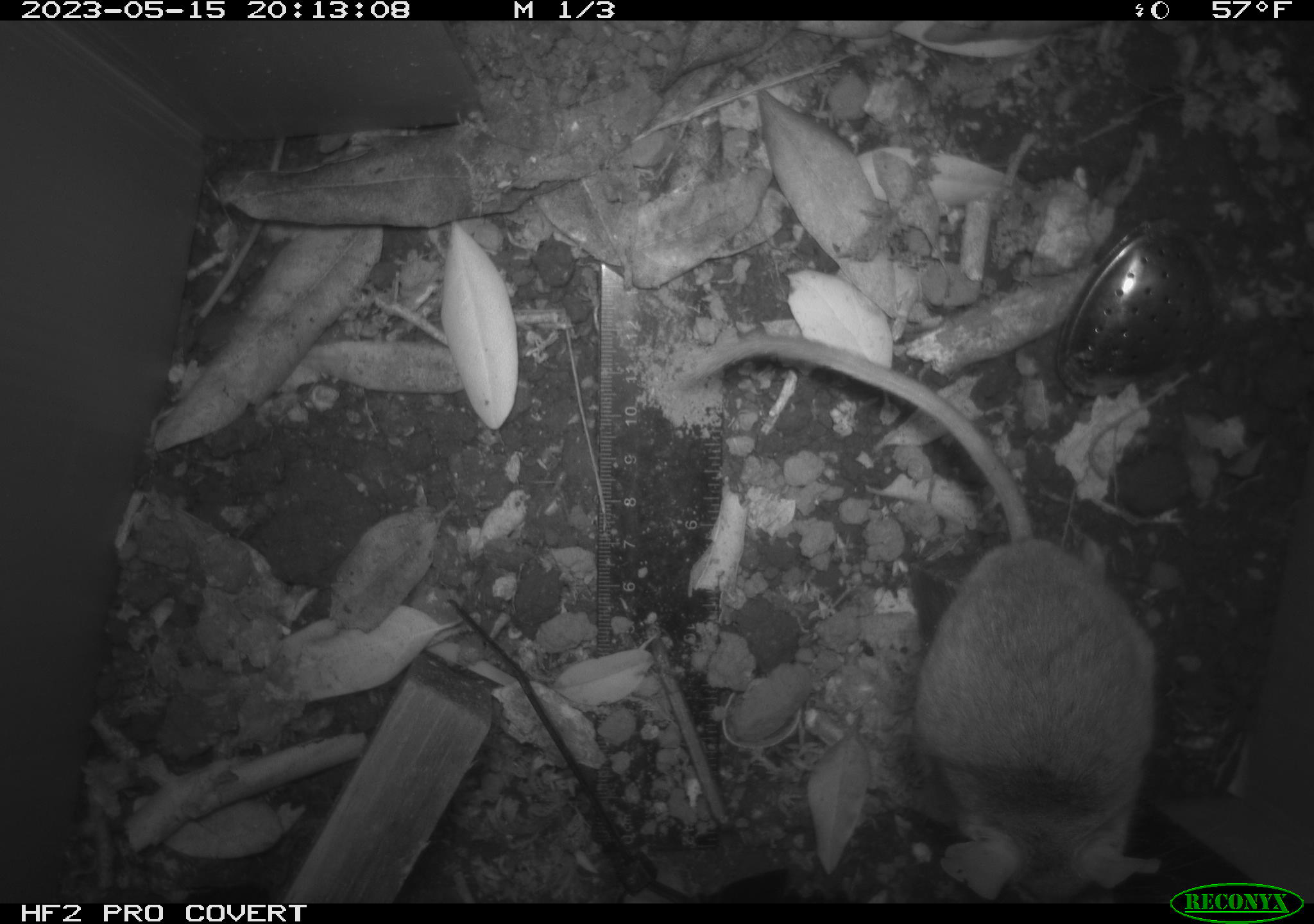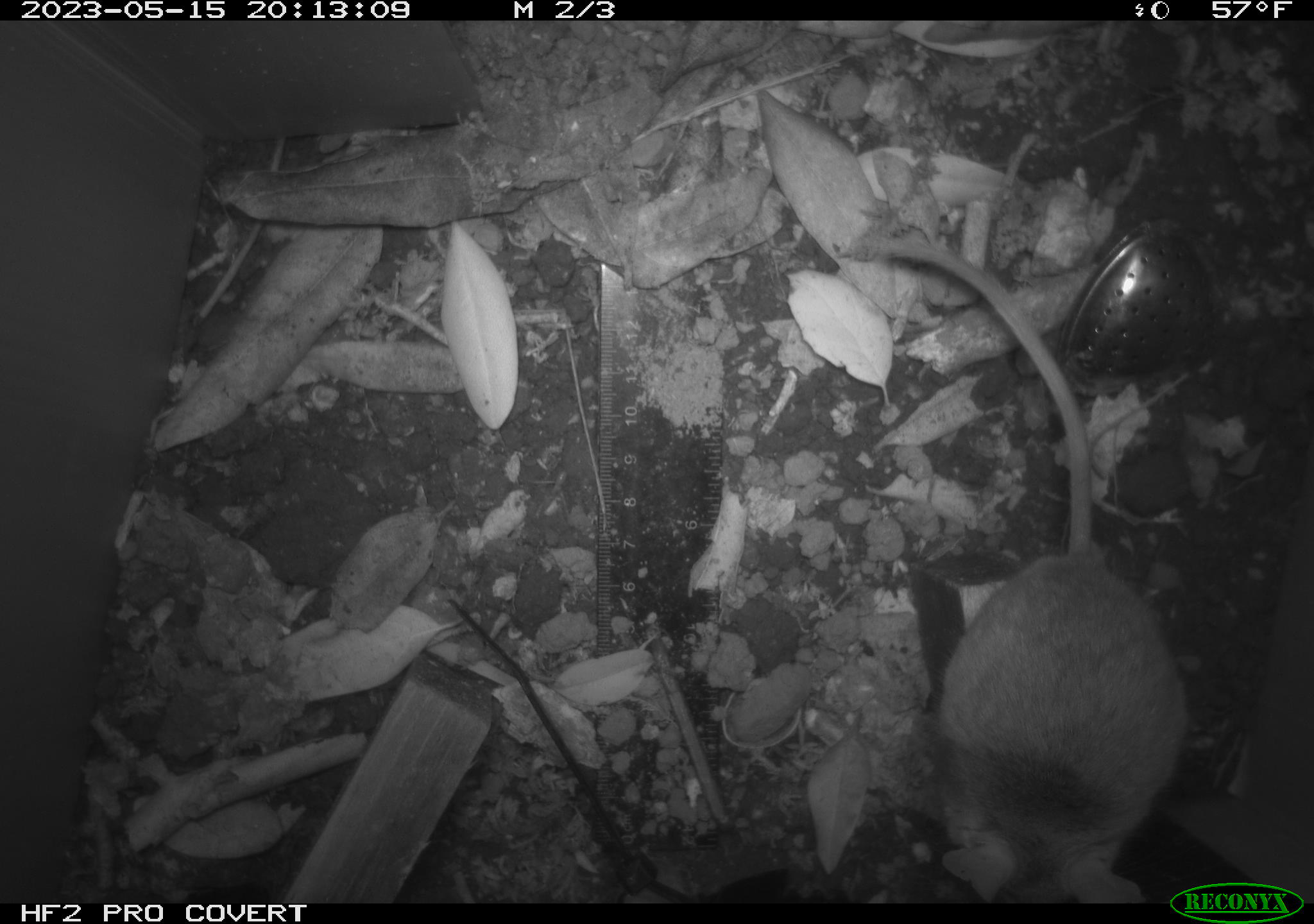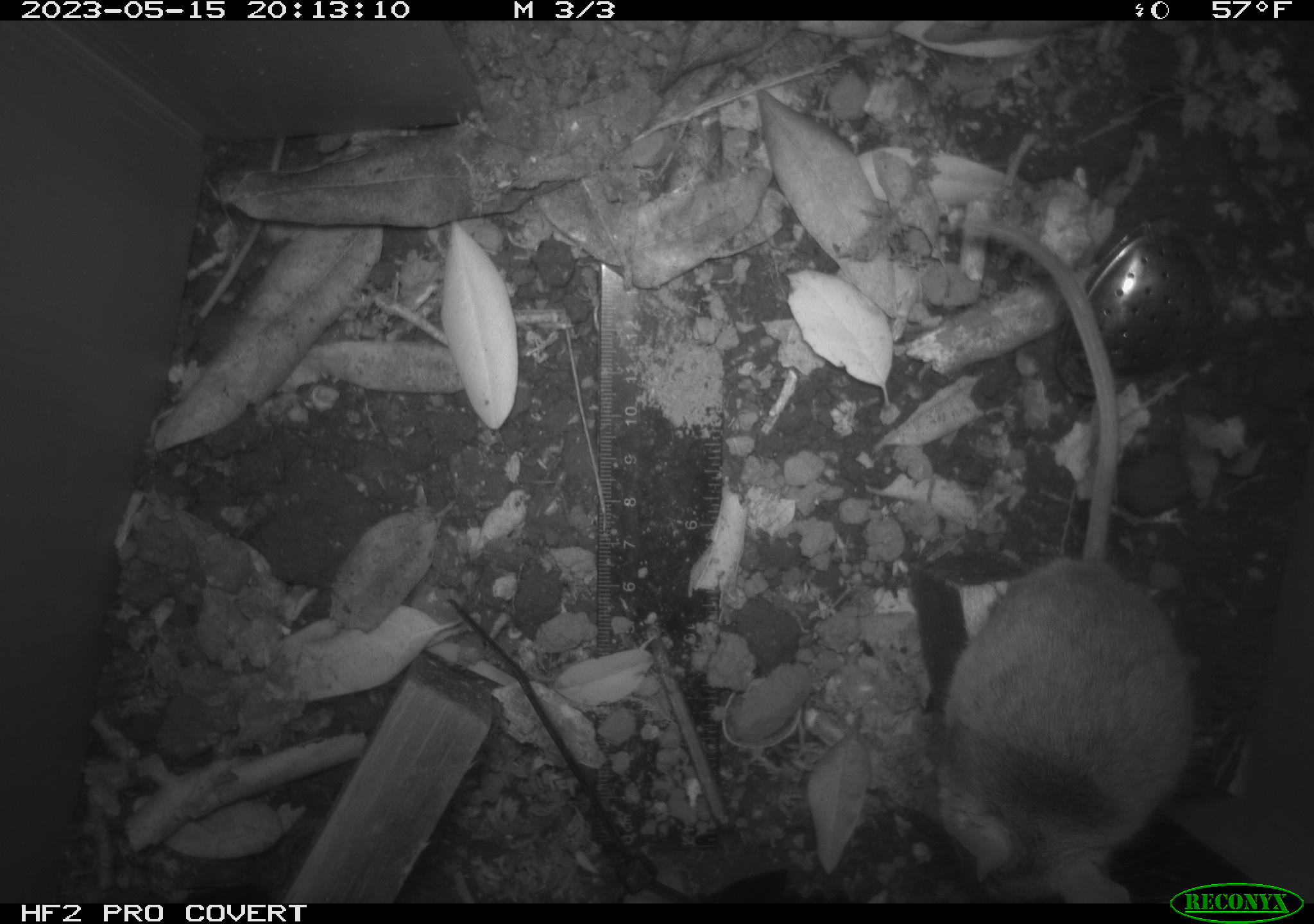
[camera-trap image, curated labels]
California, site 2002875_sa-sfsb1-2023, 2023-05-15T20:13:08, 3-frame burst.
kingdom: Animalia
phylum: Chordata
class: Mammalia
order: Rodentia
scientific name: Rodentia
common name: mouse species